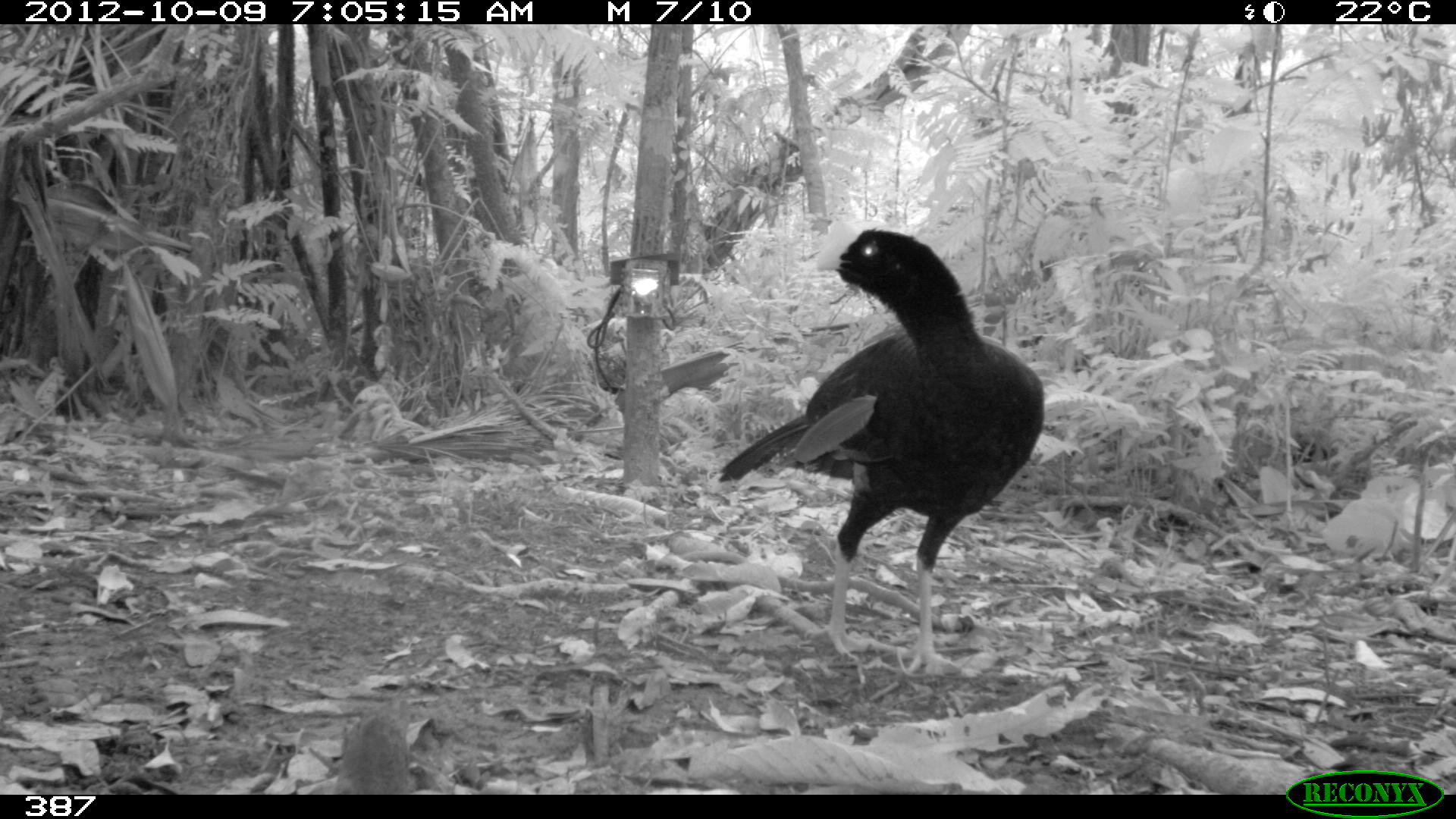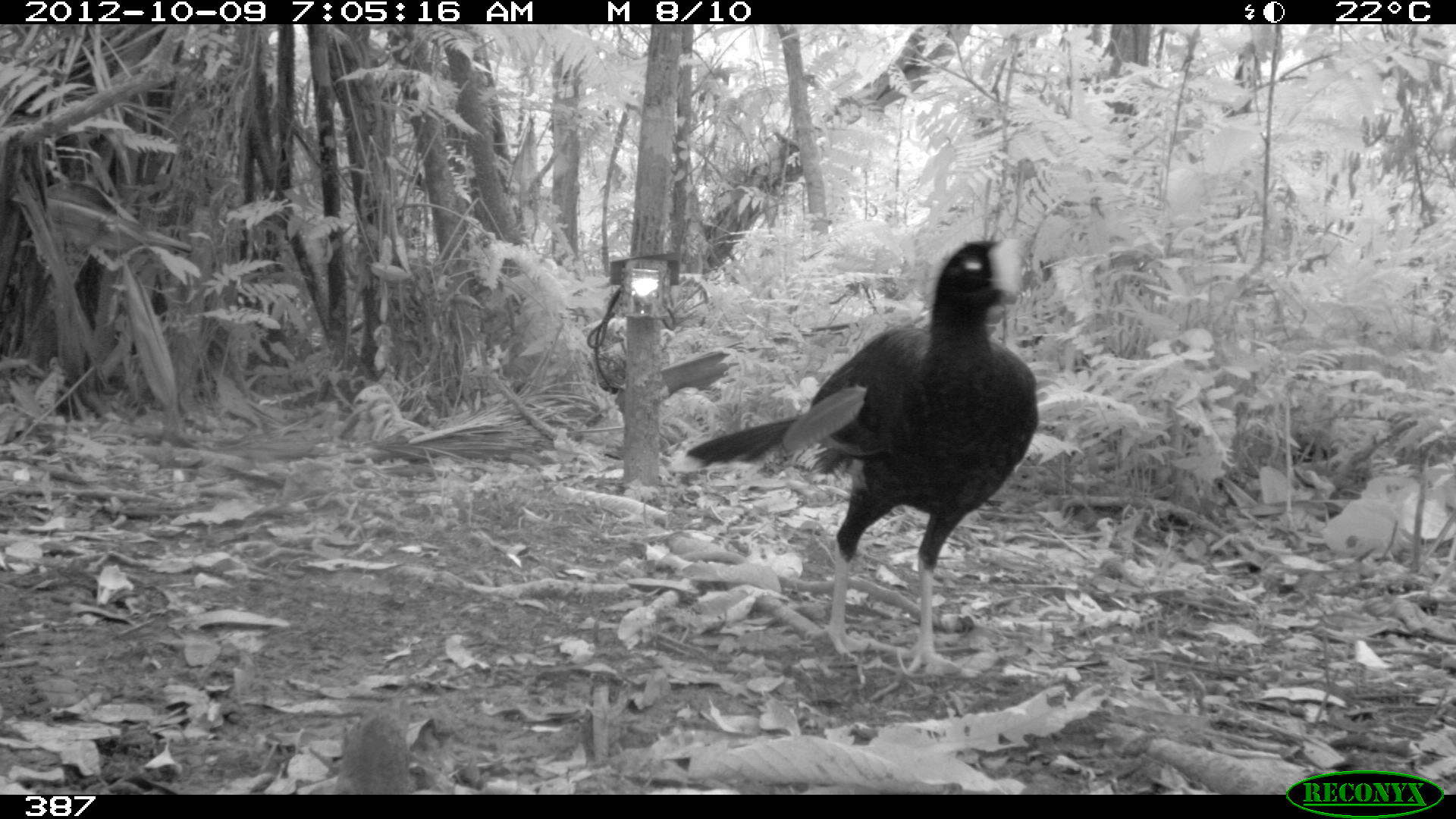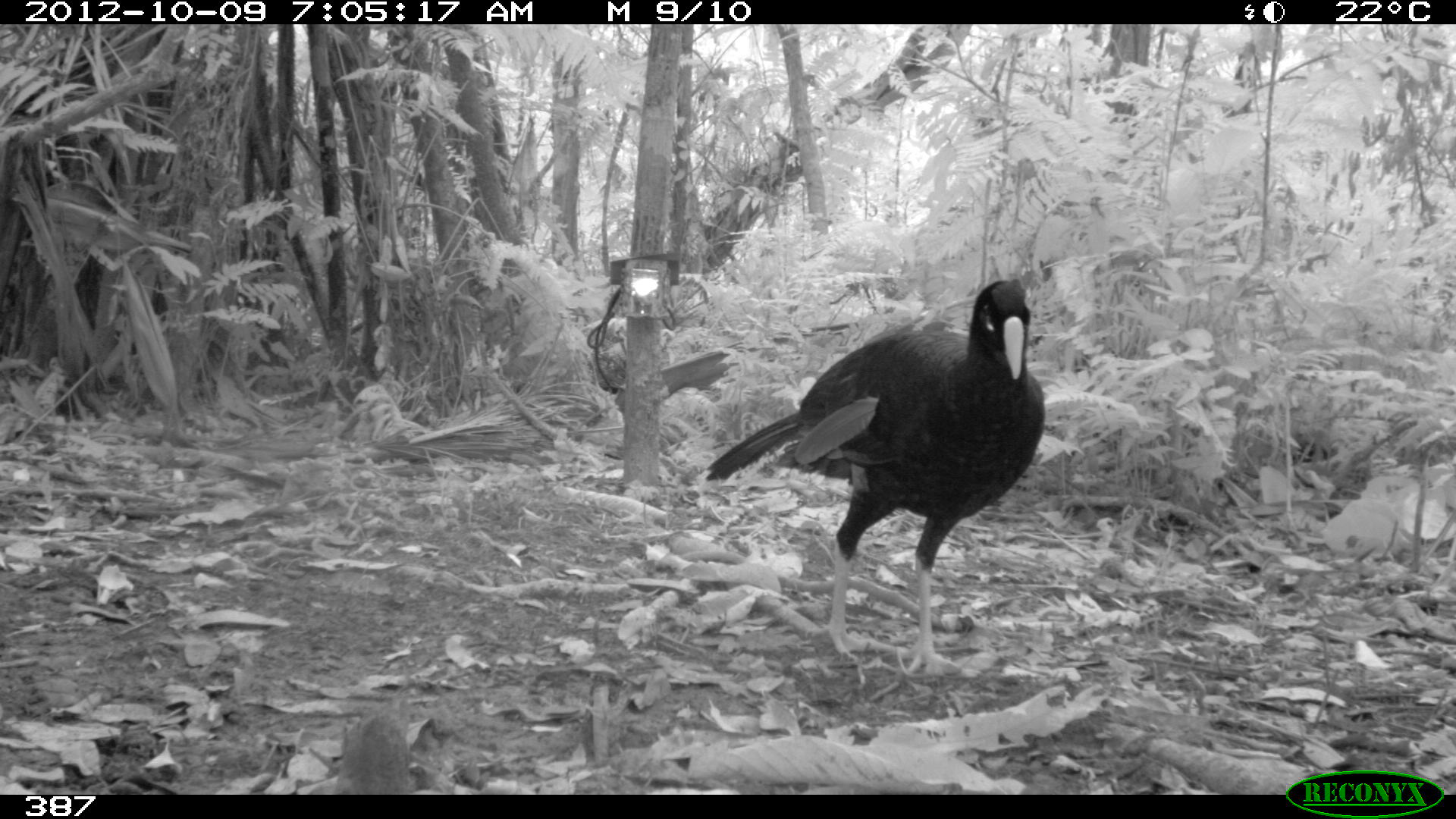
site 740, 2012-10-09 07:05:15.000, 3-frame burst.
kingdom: Animalia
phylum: Chordata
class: Aves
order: Galliformes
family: Cracidae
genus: Mitu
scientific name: Mitu tuberosum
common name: razor-billed curassow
Mitu tuberosum (razor-billed curassow).